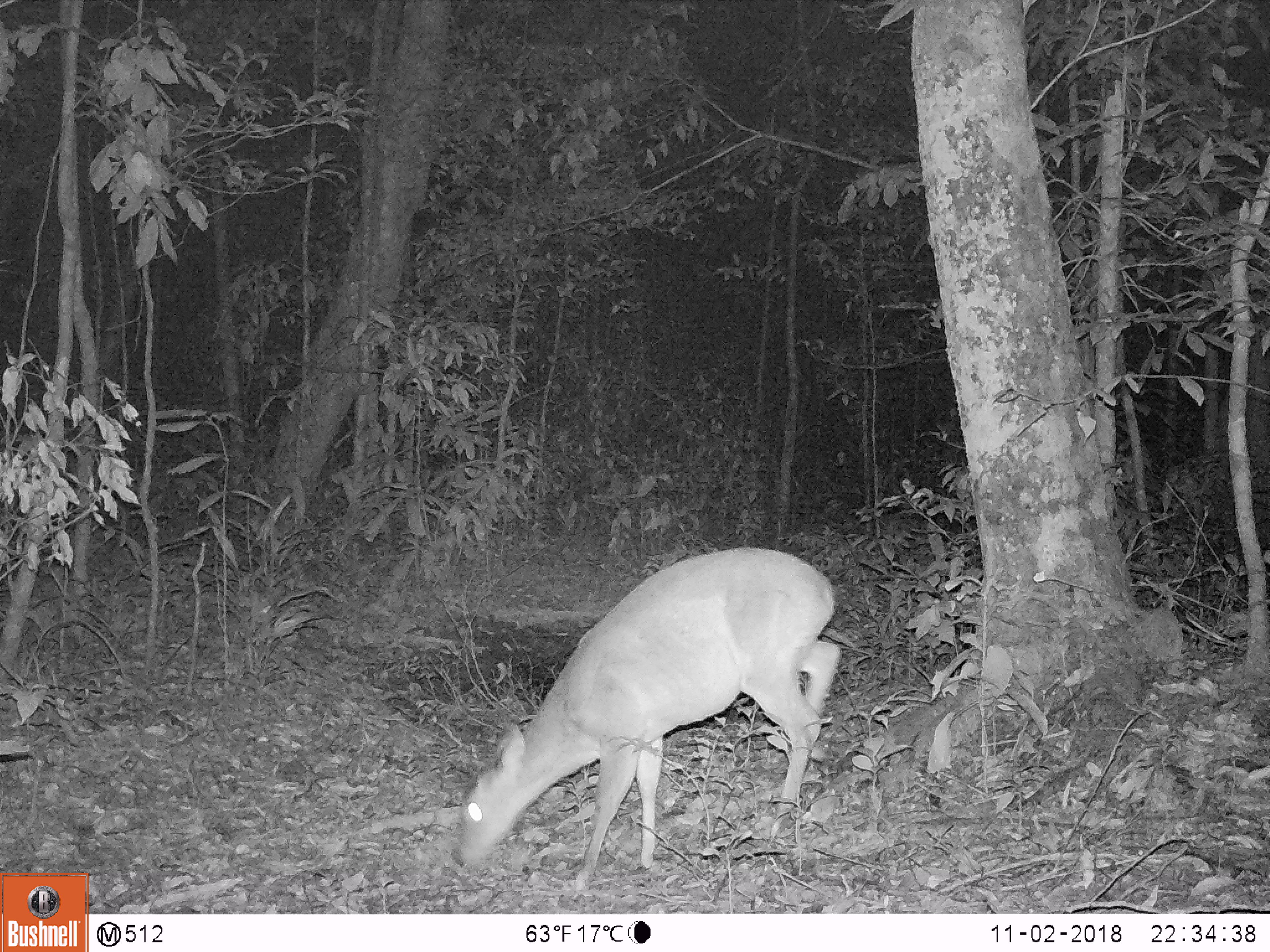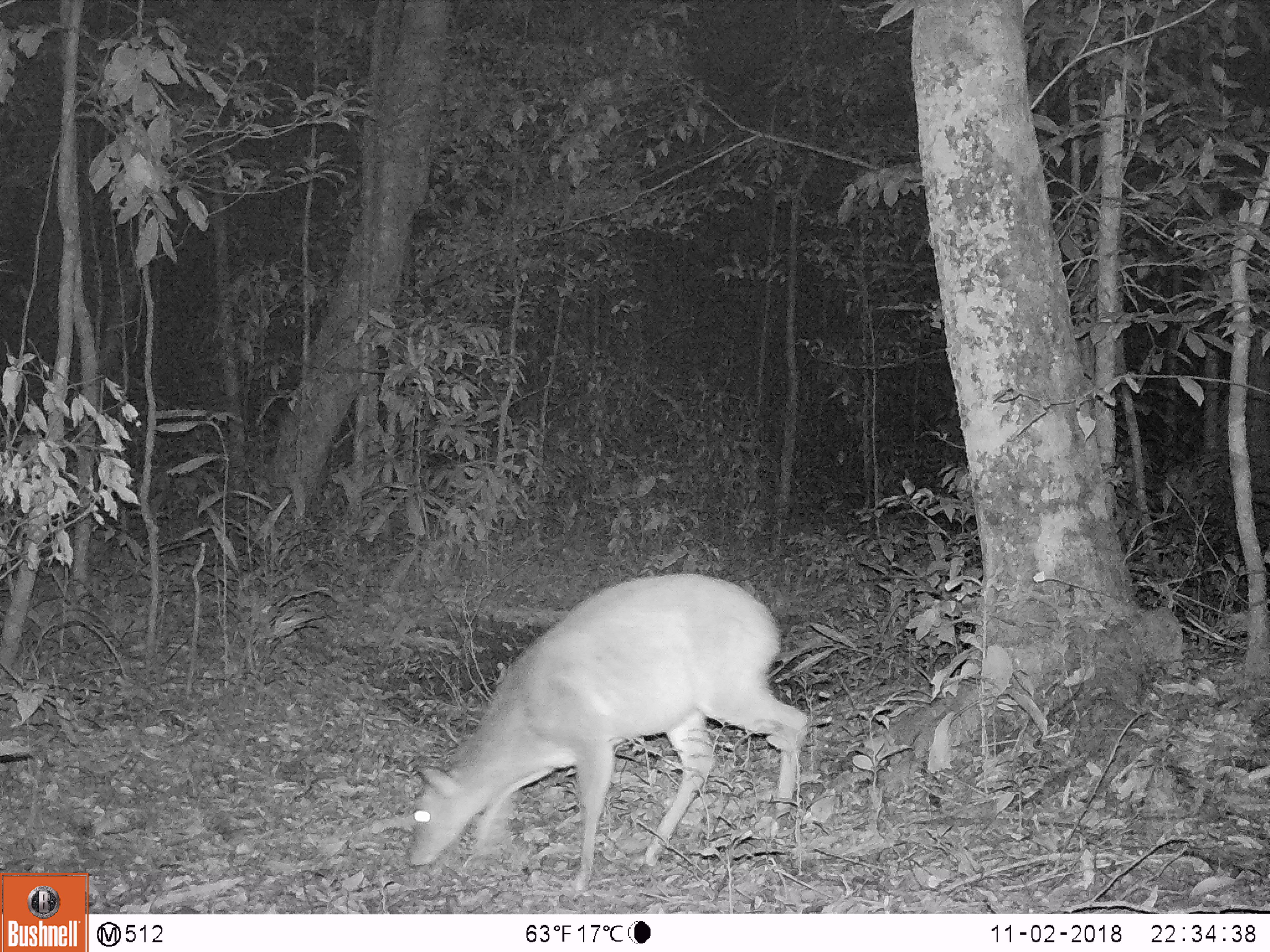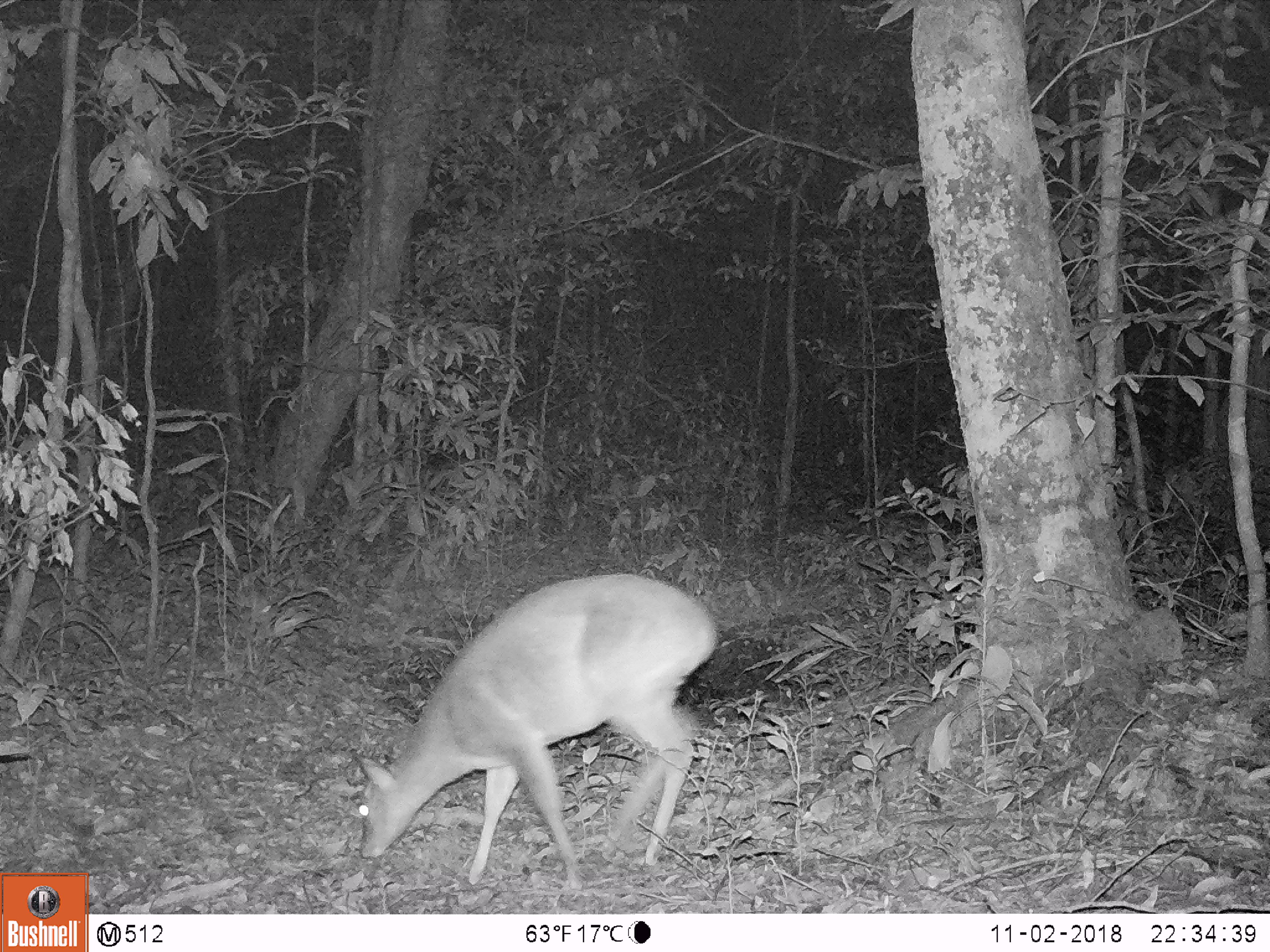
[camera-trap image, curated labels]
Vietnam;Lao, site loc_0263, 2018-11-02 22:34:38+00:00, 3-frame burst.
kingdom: Animalia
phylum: Chordata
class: Mammalia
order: Artiodactyla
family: Cervidae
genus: Muntiacus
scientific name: Muntiacus vuquangensis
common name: large-antlered muntjac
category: large antlered muntjac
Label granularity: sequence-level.